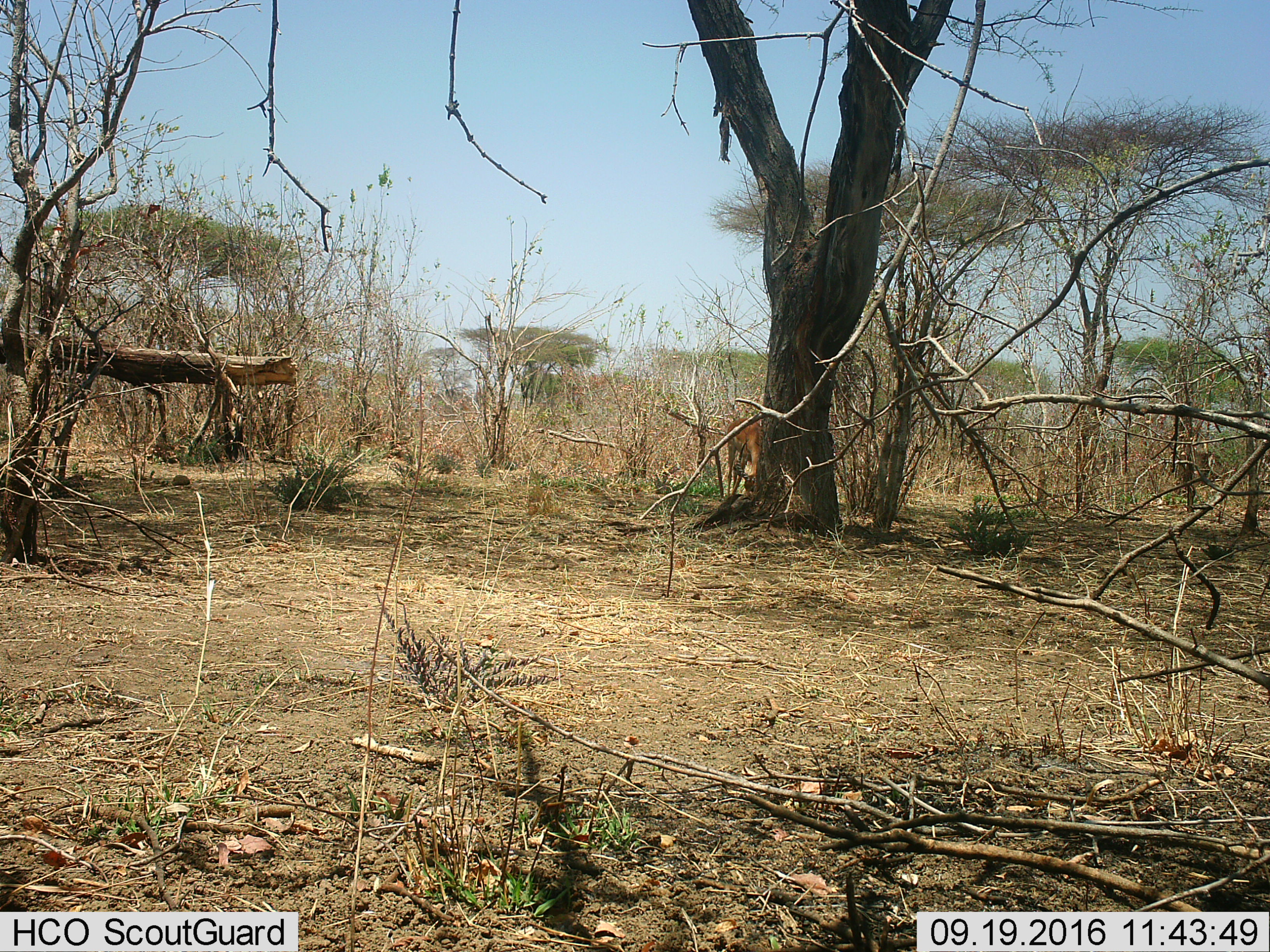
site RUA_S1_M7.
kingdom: Animalia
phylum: Chordata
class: Mammalia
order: Artiodactyla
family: Bovidae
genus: Aepyceros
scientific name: Aepyceros melampus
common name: impala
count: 1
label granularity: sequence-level